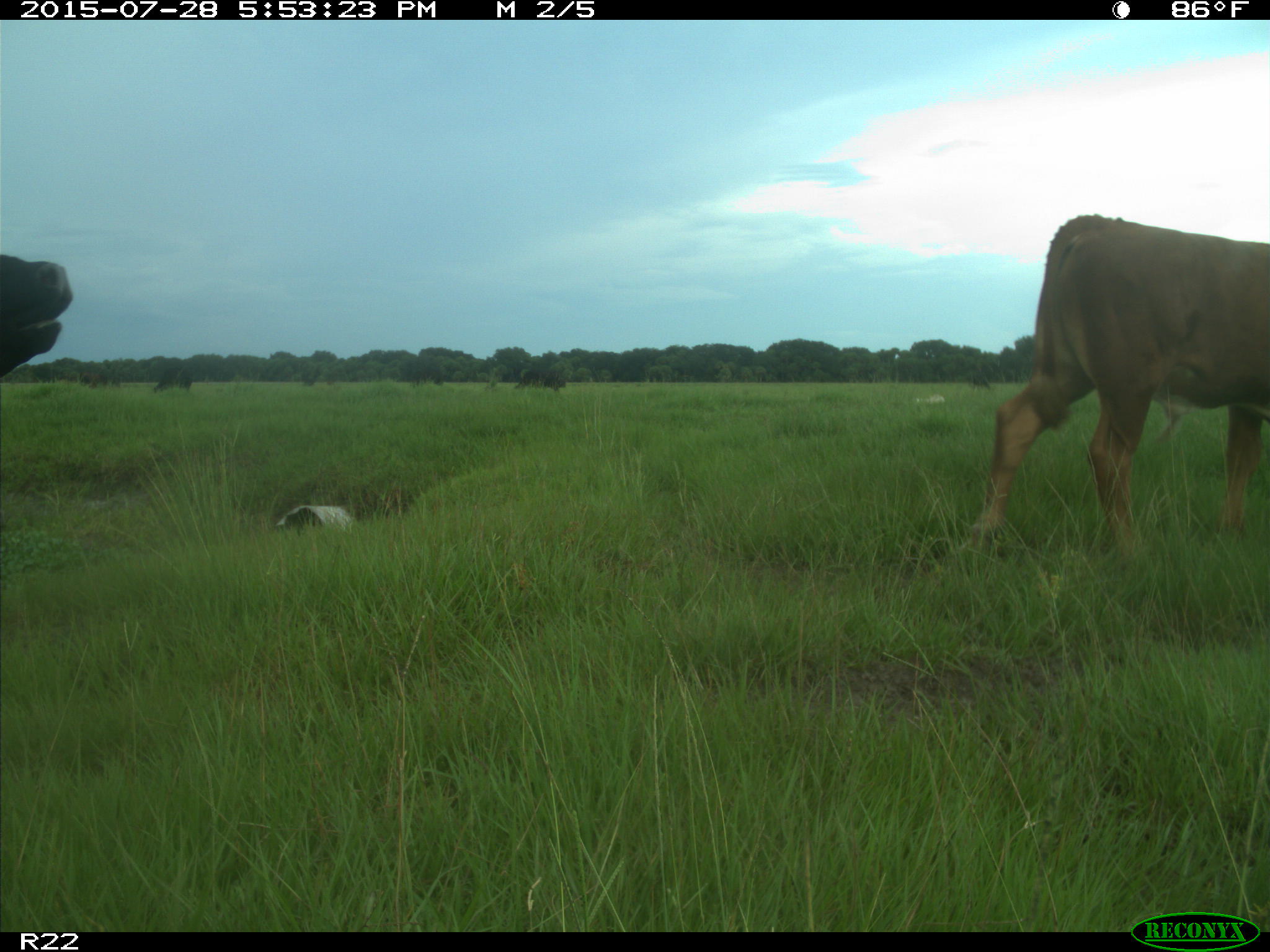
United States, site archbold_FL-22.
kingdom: Animalia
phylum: Chordata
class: Mammalia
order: Artiodactyla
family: Bovidae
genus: Bos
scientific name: Bos taurus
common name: domestic cow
Bos taurus (domestic cow).